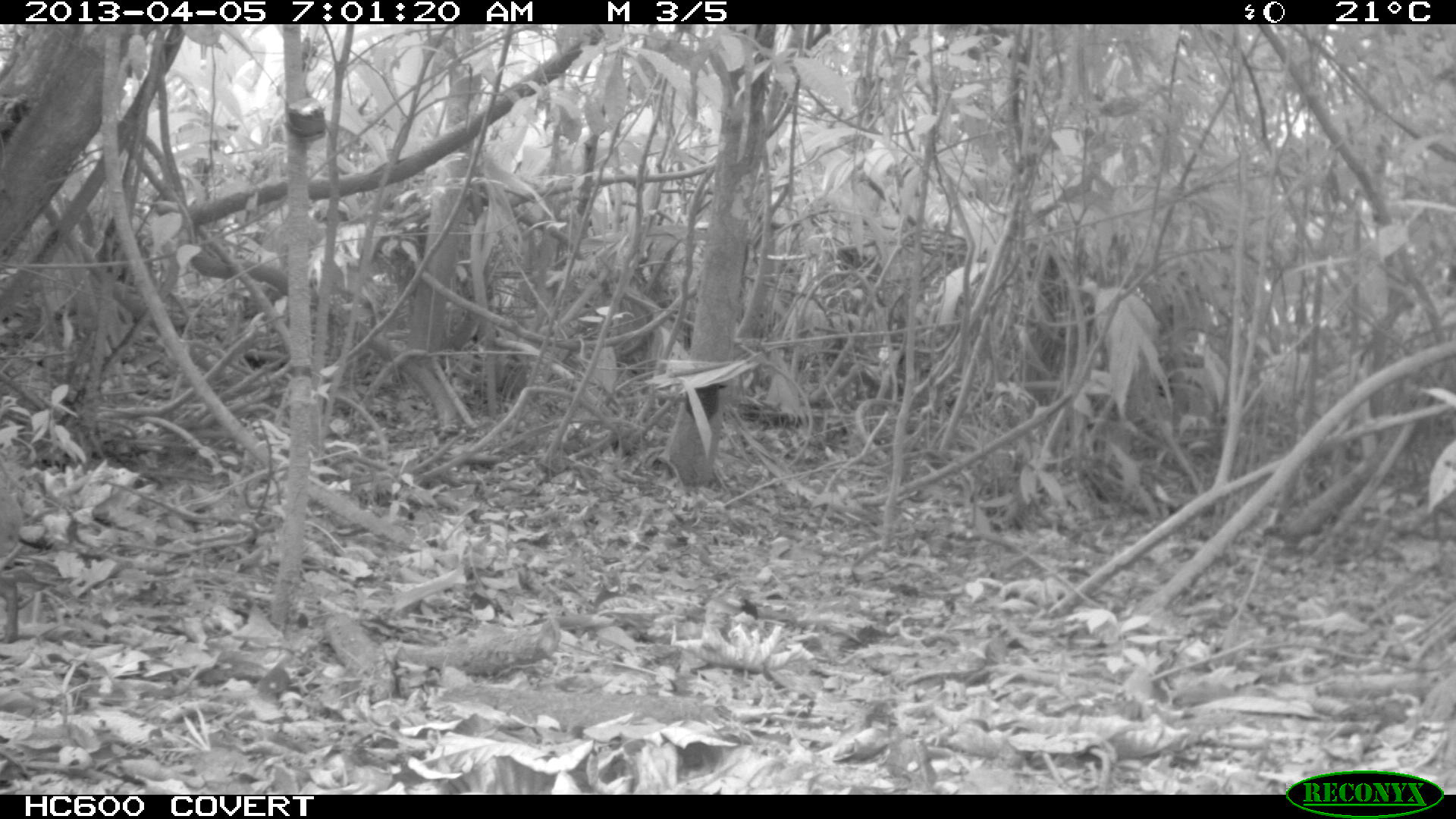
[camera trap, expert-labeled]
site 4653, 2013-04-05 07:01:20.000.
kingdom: Animalia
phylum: Chordata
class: Mammalia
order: Rodentia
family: Dasyproctidae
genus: Dasyprocta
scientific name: Dasyprocta leporina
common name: red-rumped agouti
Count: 1.